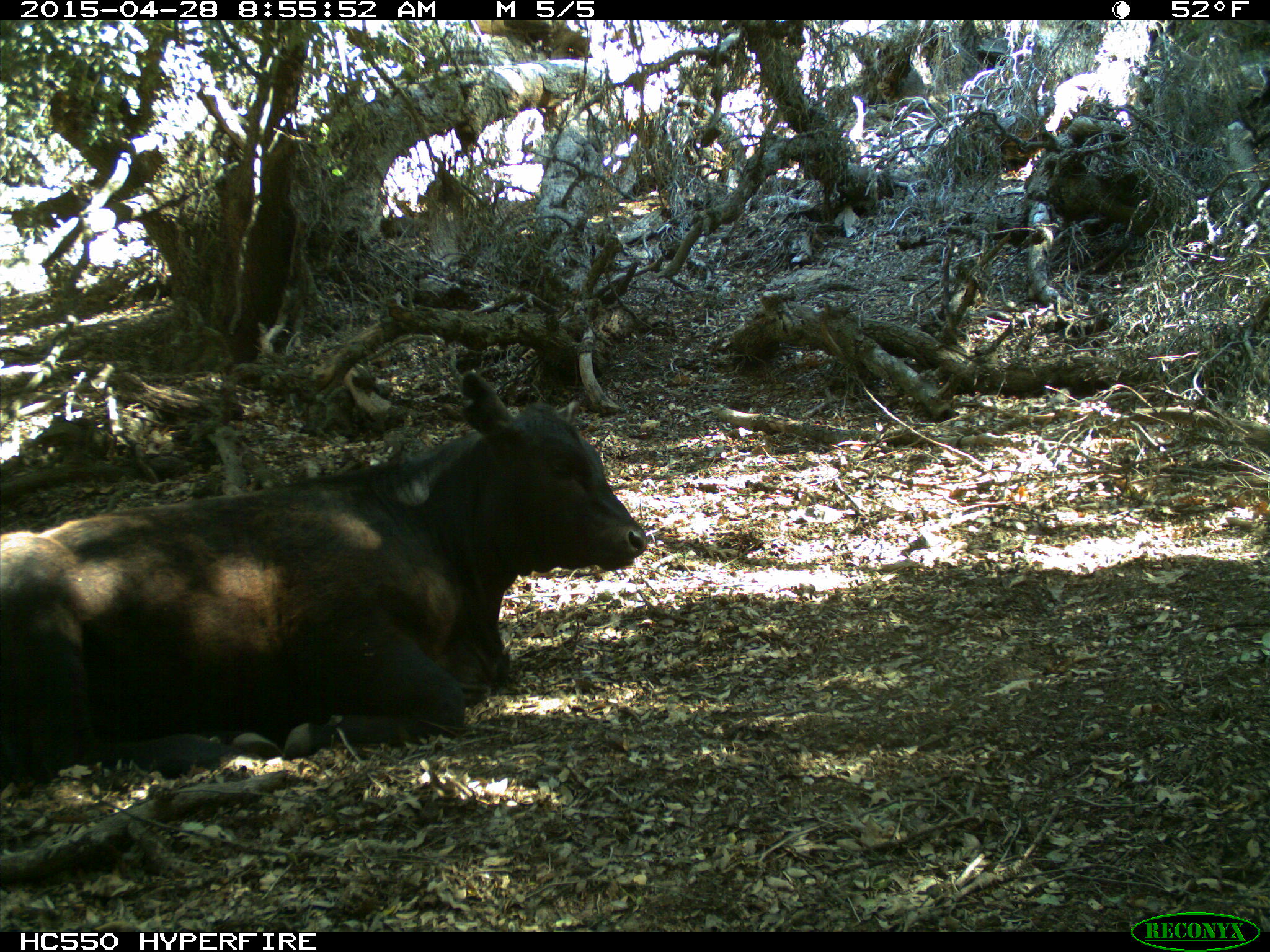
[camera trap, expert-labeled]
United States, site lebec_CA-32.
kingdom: Animalia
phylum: Chordata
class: Mammalia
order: Artiodactyla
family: Bovidae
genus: Bos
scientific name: Bos taurus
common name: domestic cow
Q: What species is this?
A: Bos taurus (domestic cow).